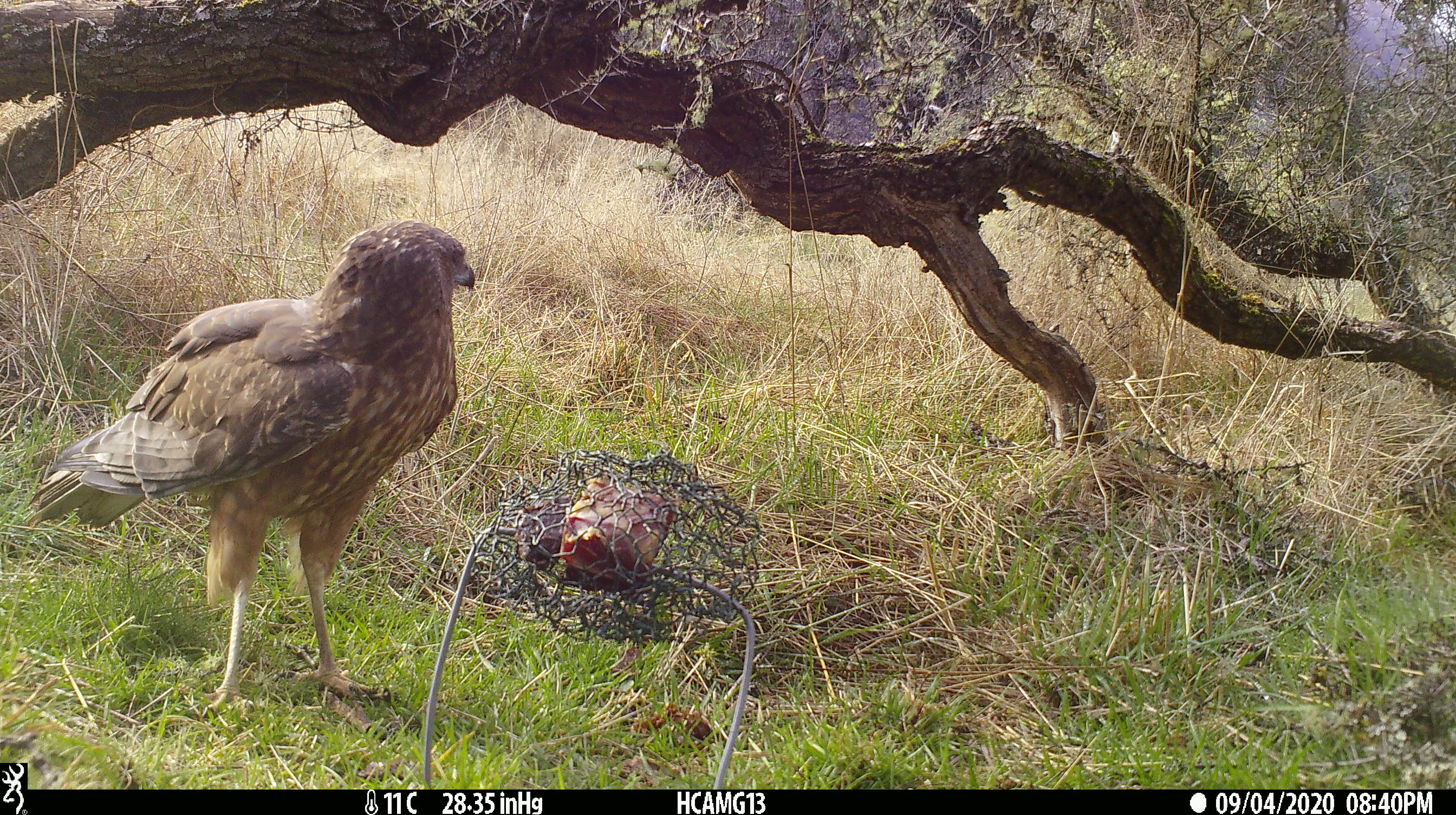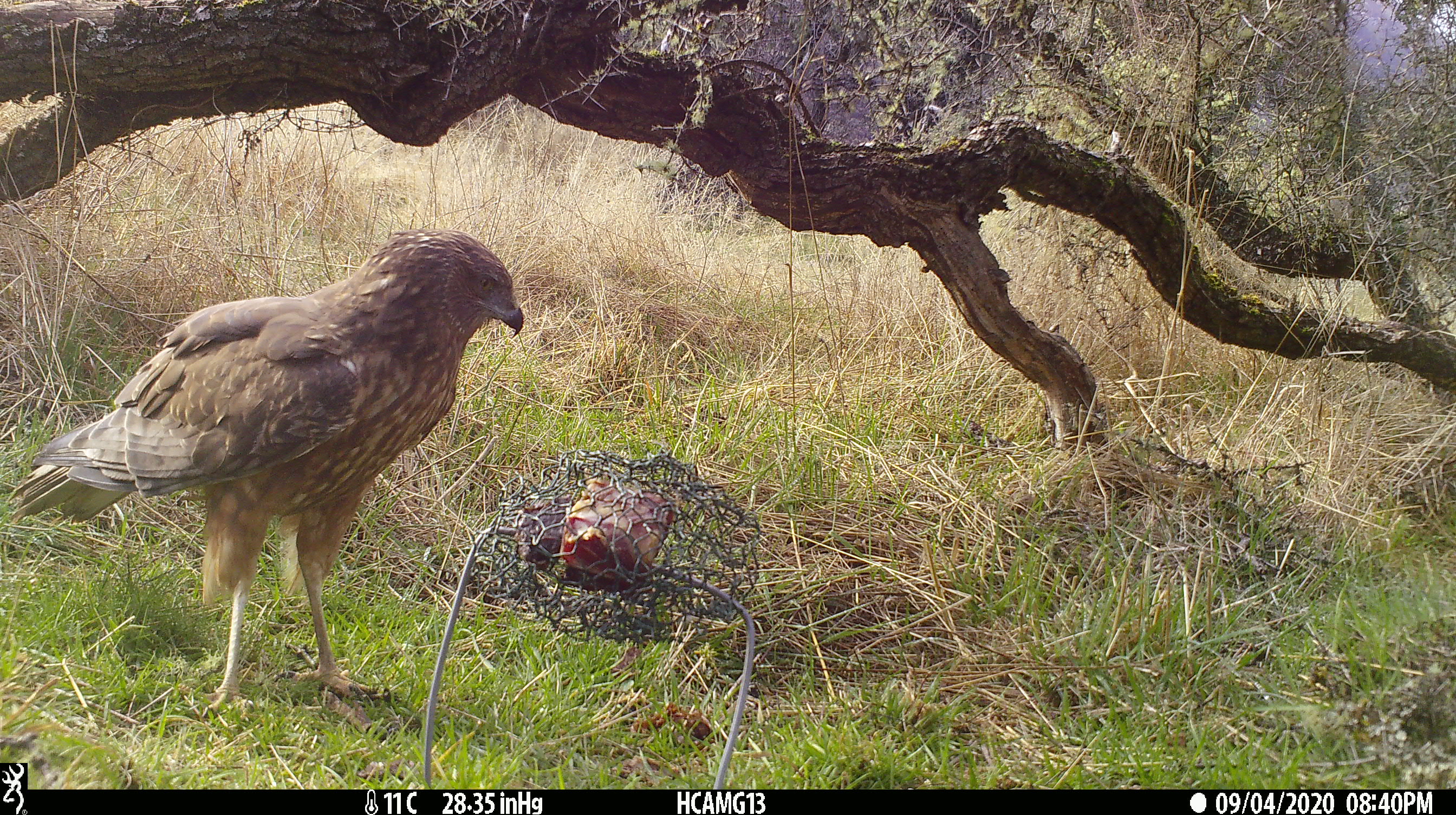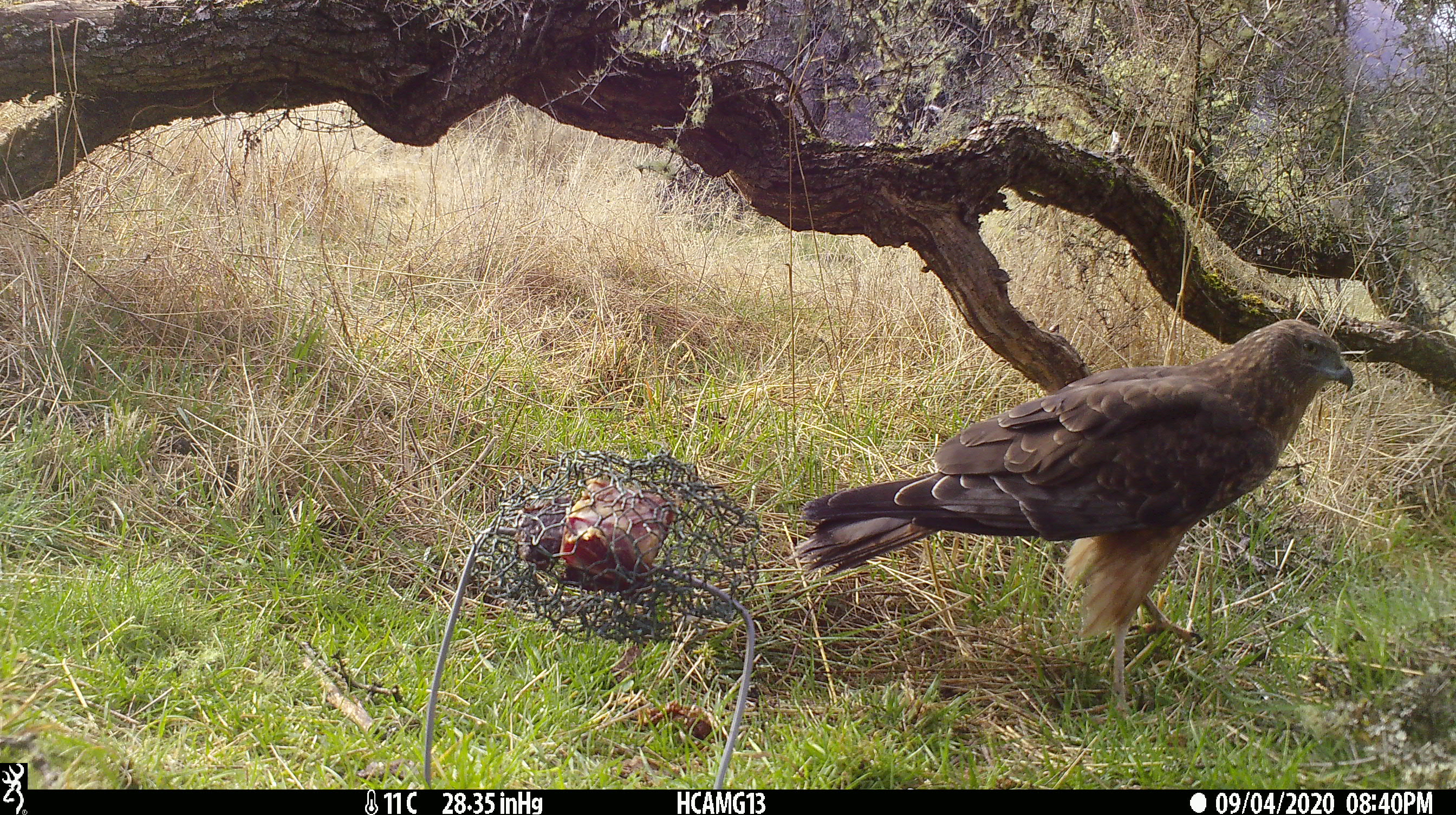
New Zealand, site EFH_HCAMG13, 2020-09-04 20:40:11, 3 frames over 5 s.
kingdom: Animalia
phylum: Chordata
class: Aves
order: Accipitriformes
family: Accipitridae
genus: Circus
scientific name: Circus approximans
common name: swamp harrier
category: harrier